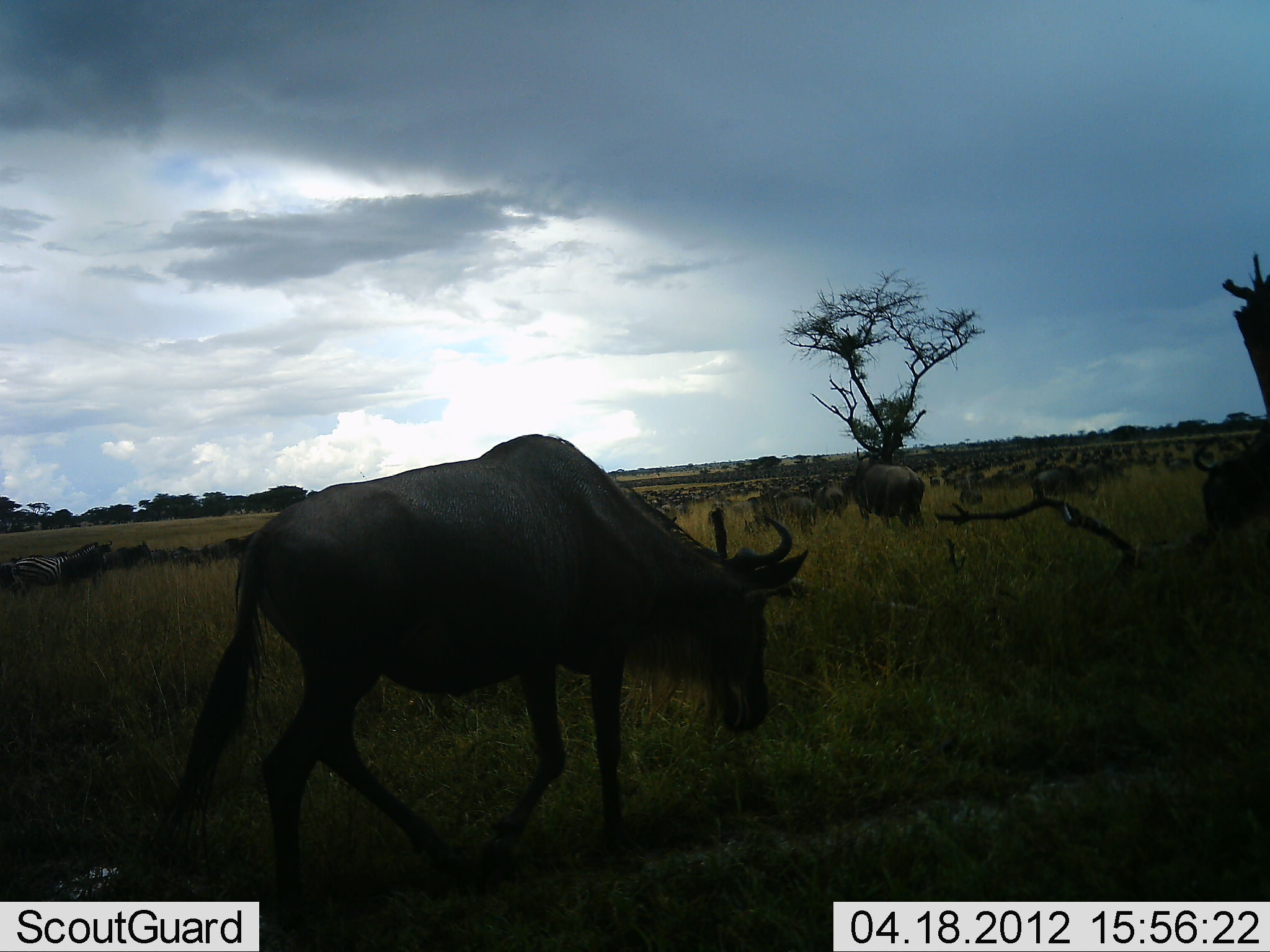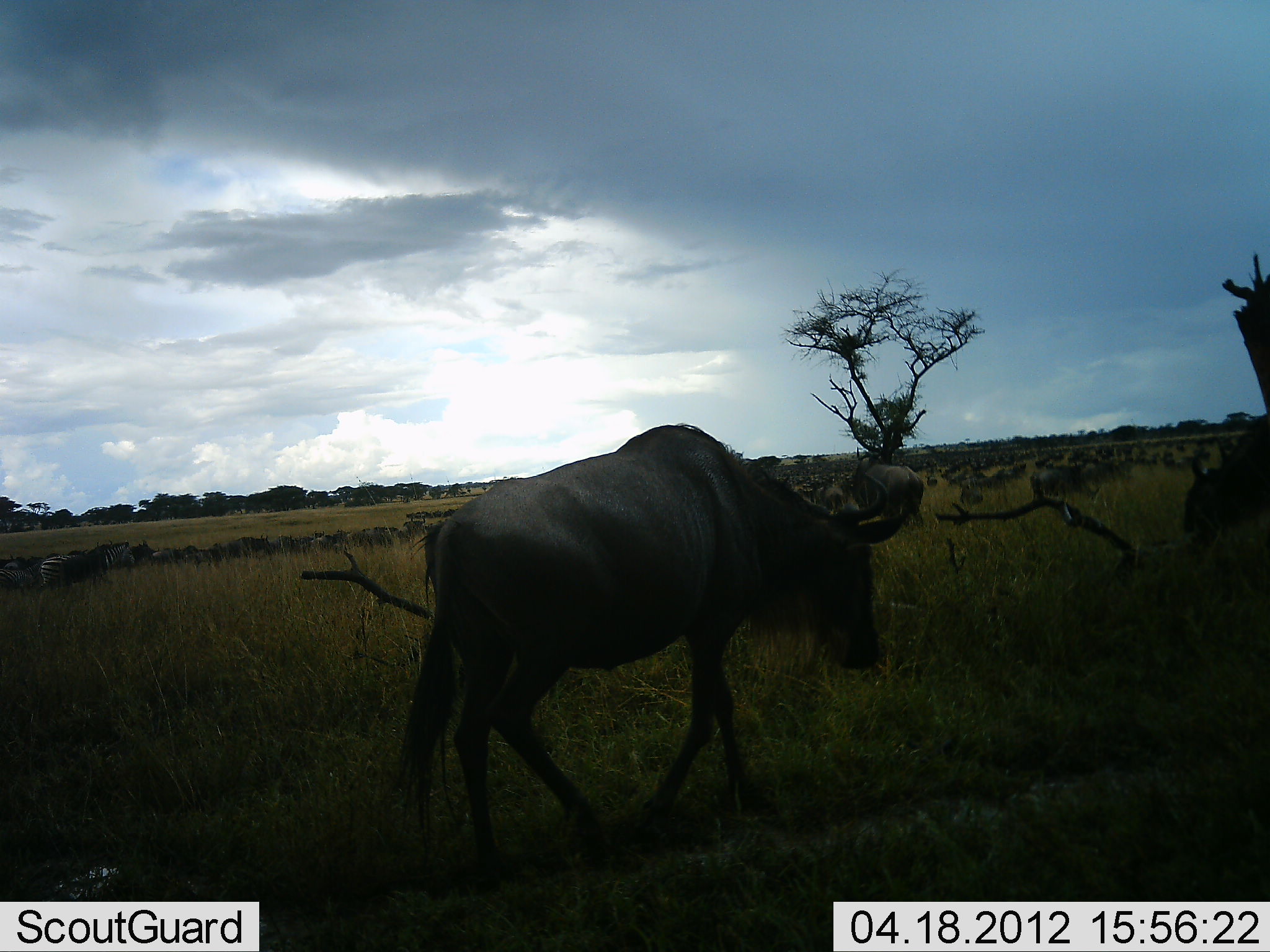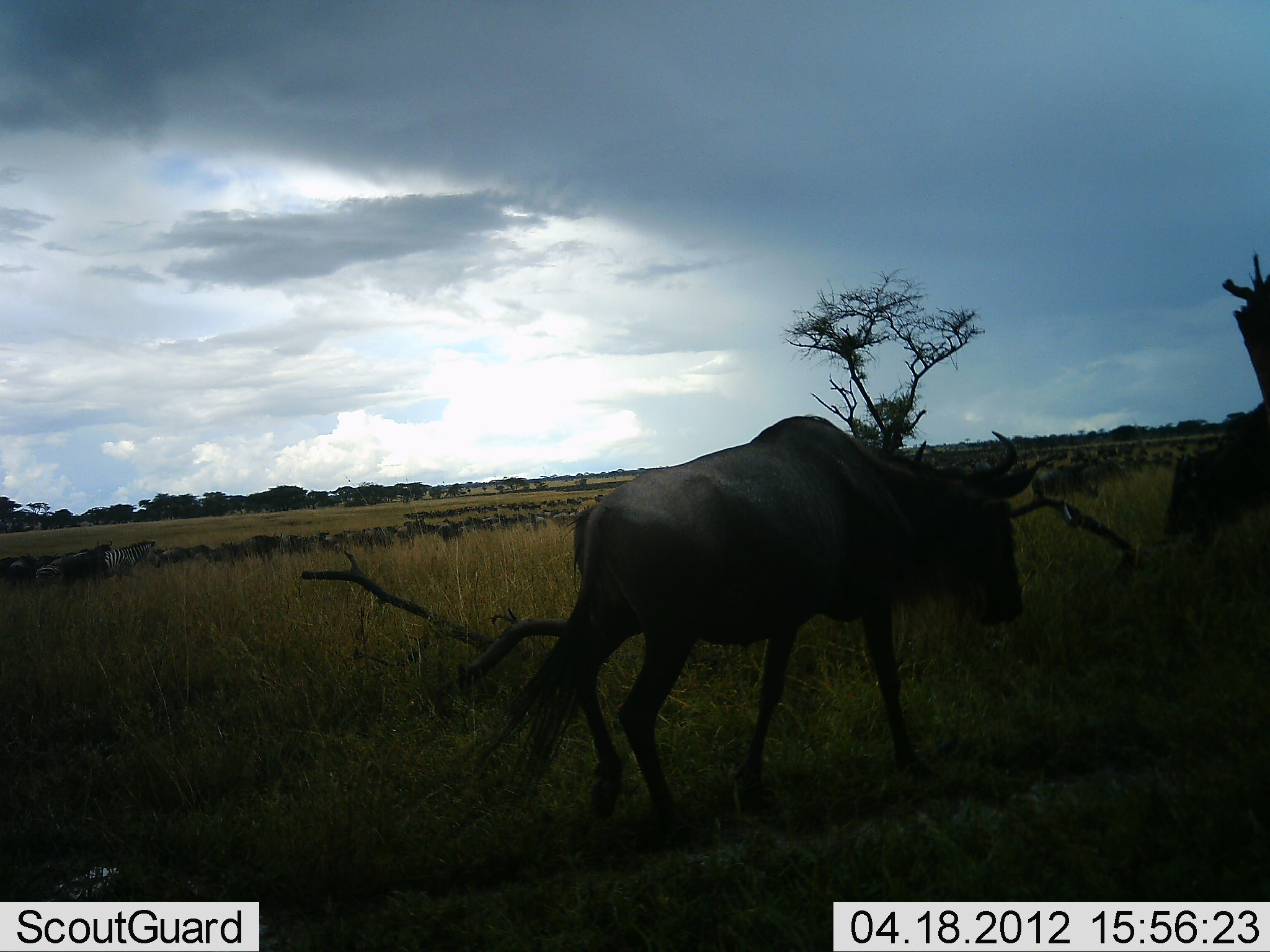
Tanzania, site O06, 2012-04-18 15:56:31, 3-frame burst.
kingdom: Animalia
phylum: Chordata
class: Mammalia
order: Artiodactyla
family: Bovidae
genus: Connochaetes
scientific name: Connochaetes taurinus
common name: blue wildebeest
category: wildebeest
Wildebeest (blue wildebeest) (Connochaetes taurinus), count 51+. Behavior (volunteer vote fractions): standing 31%, resting 3%, moving 90%, interacting 0%. Young present (vote fraction): 0%. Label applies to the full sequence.